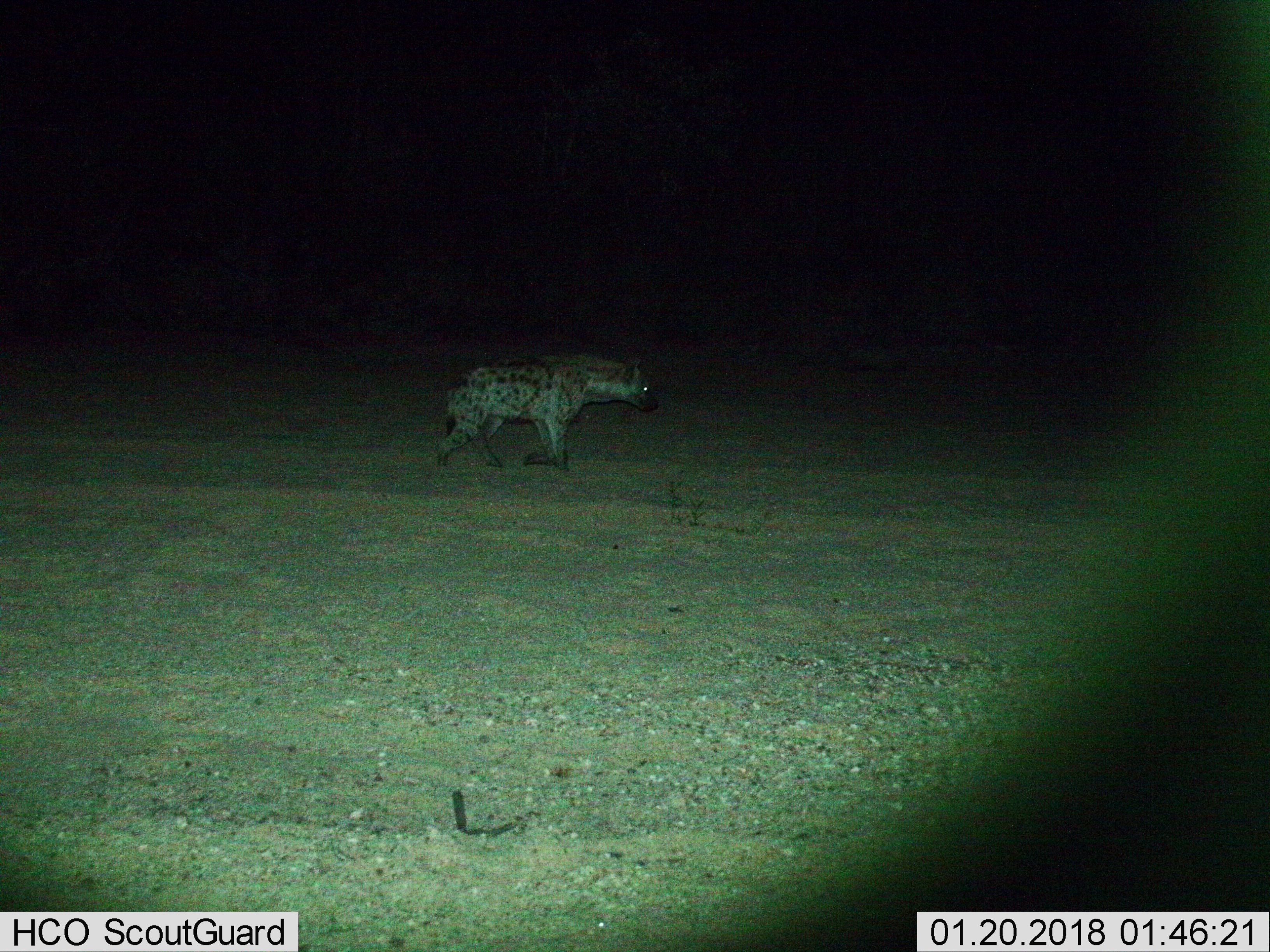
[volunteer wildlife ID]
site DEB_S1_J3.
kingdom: Animalia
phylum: Chordata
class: Mammalia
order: Carnivora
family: Hyaenidae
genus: Crocuta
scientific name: Crocuta crocuta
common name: spotted hyena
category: hyenaspotted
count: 1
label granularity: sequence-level